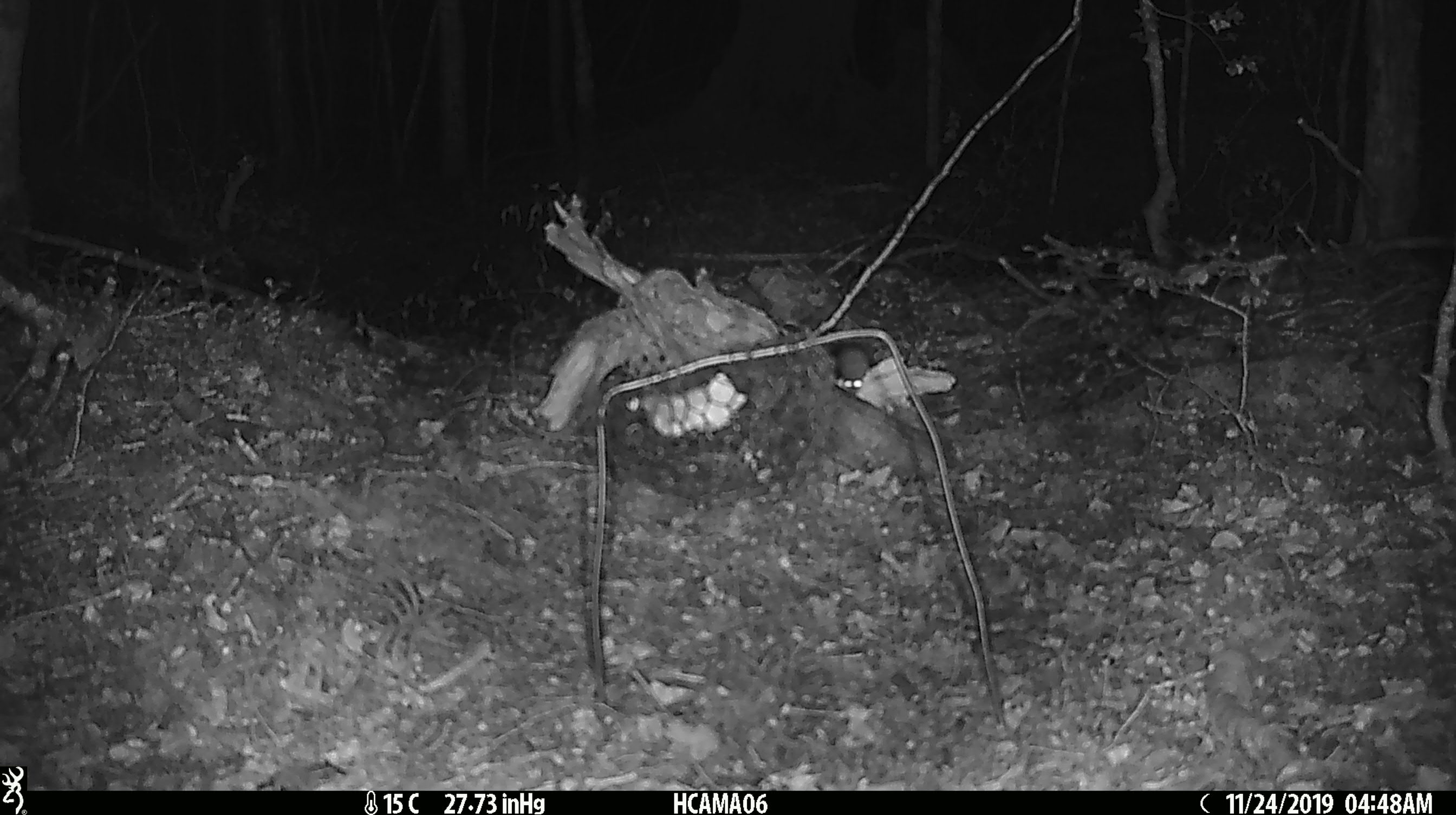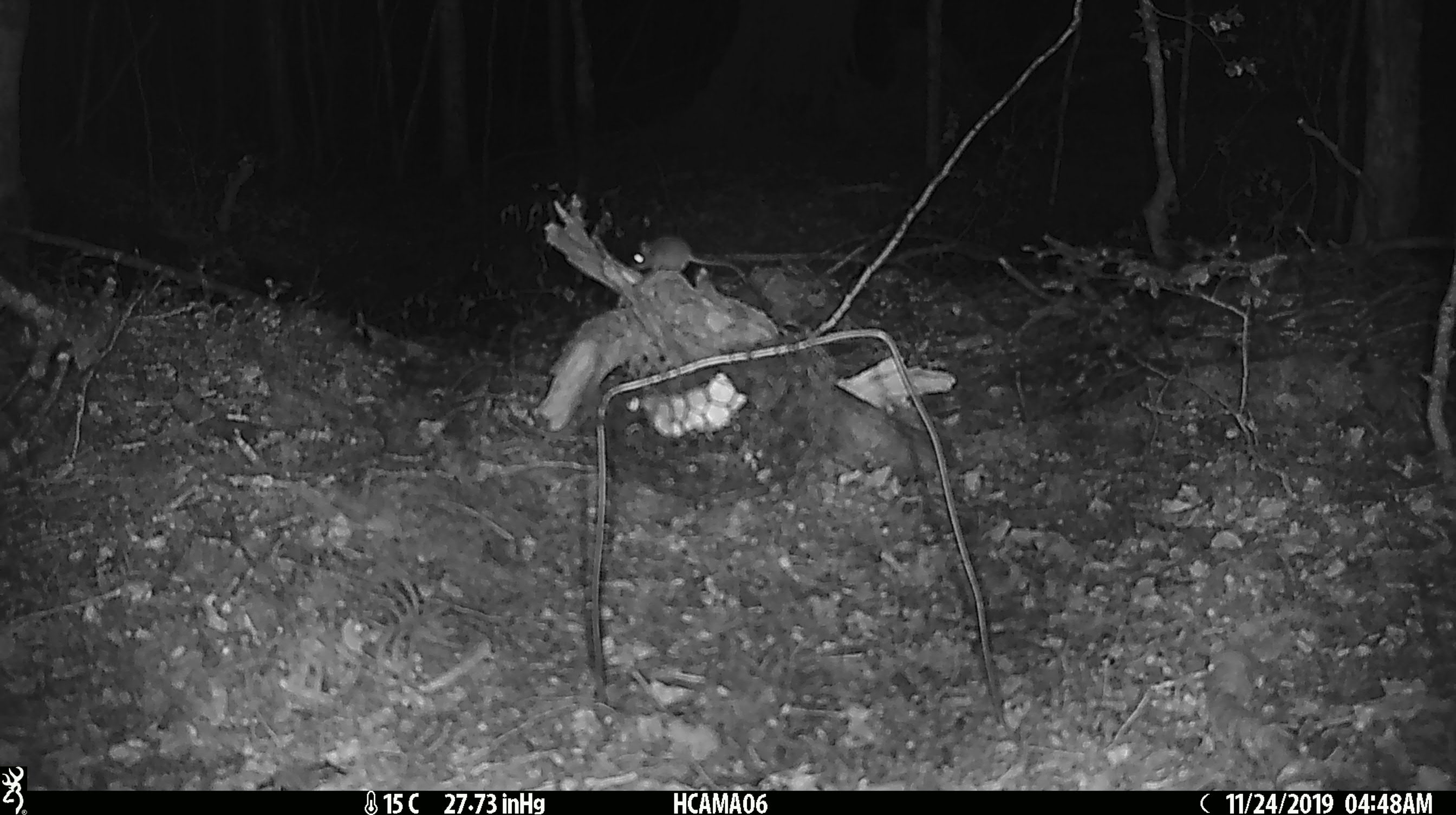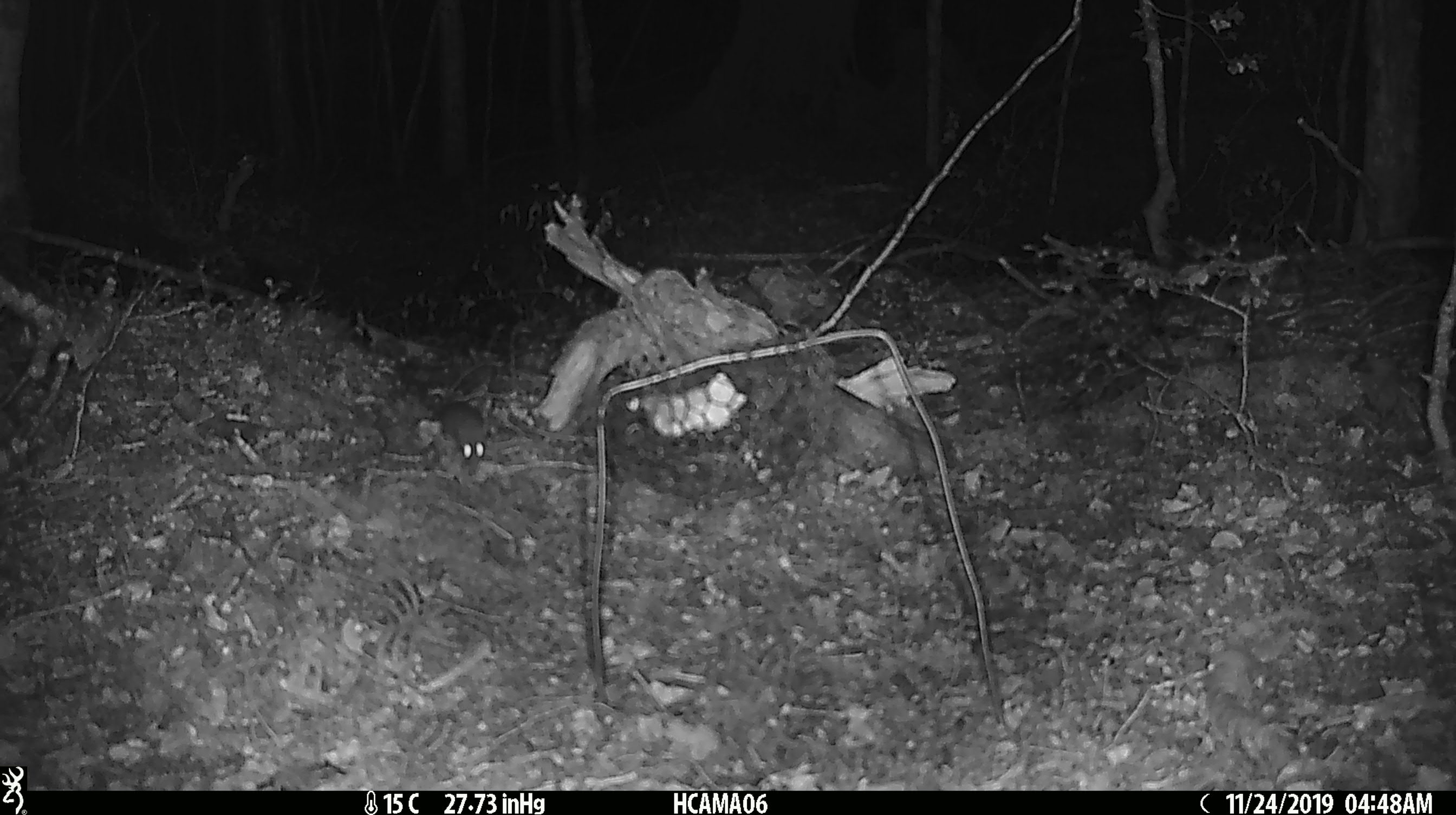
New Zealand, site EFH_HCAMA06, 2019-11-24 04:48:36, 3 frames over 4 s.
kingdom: Animalia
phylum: Chordata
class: Mammalia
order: Rodentia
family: Muridae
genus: Mus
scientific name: Mus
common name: mouse